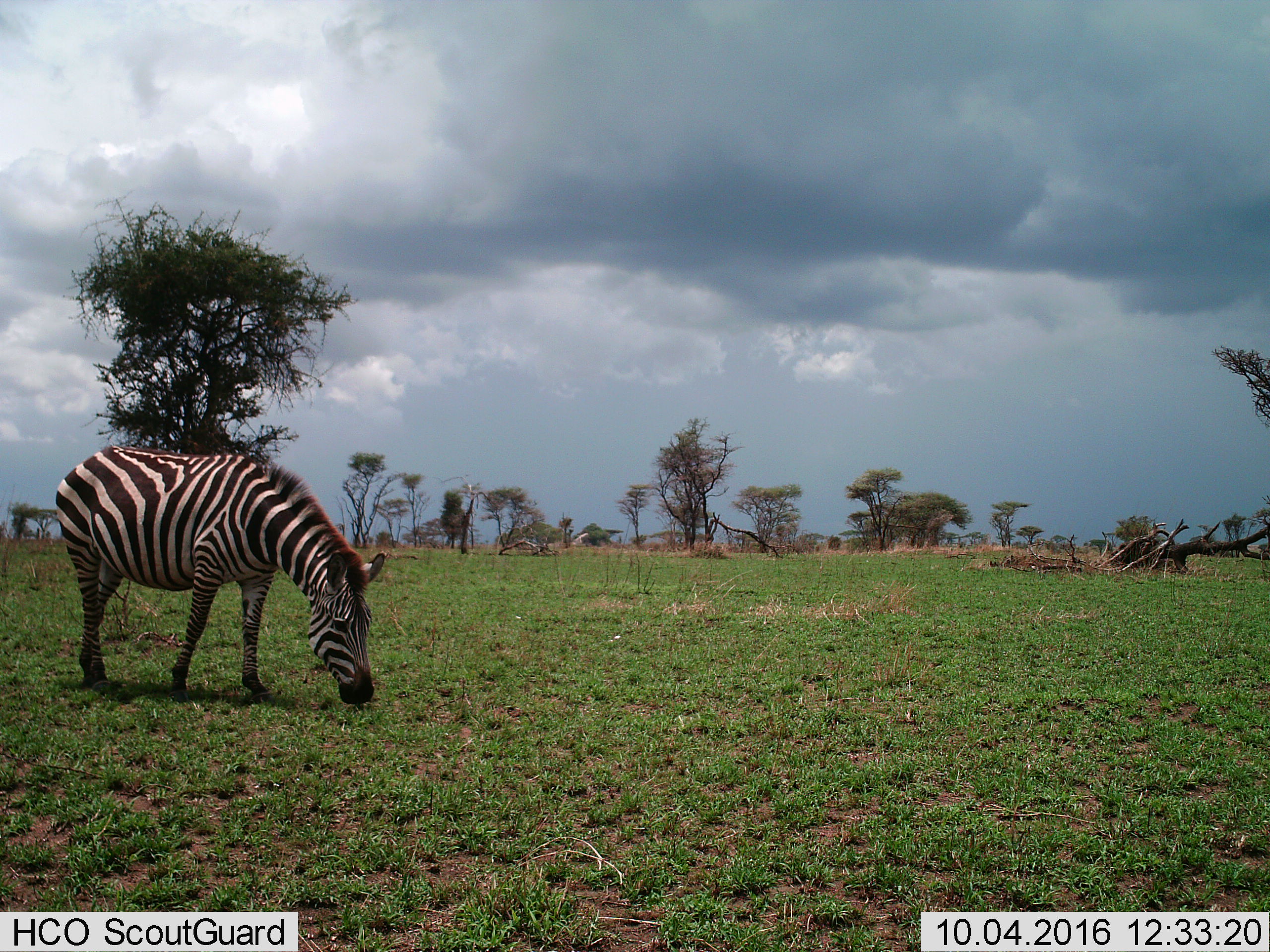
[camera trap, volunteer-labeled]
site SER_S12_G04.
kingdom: Animalia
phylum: Chordata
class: Mammalia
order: Perissodactyla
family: Equidae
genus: Equus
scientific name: Equus quagga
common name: plains zebra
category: zebraplains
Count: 1.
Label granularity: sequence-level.